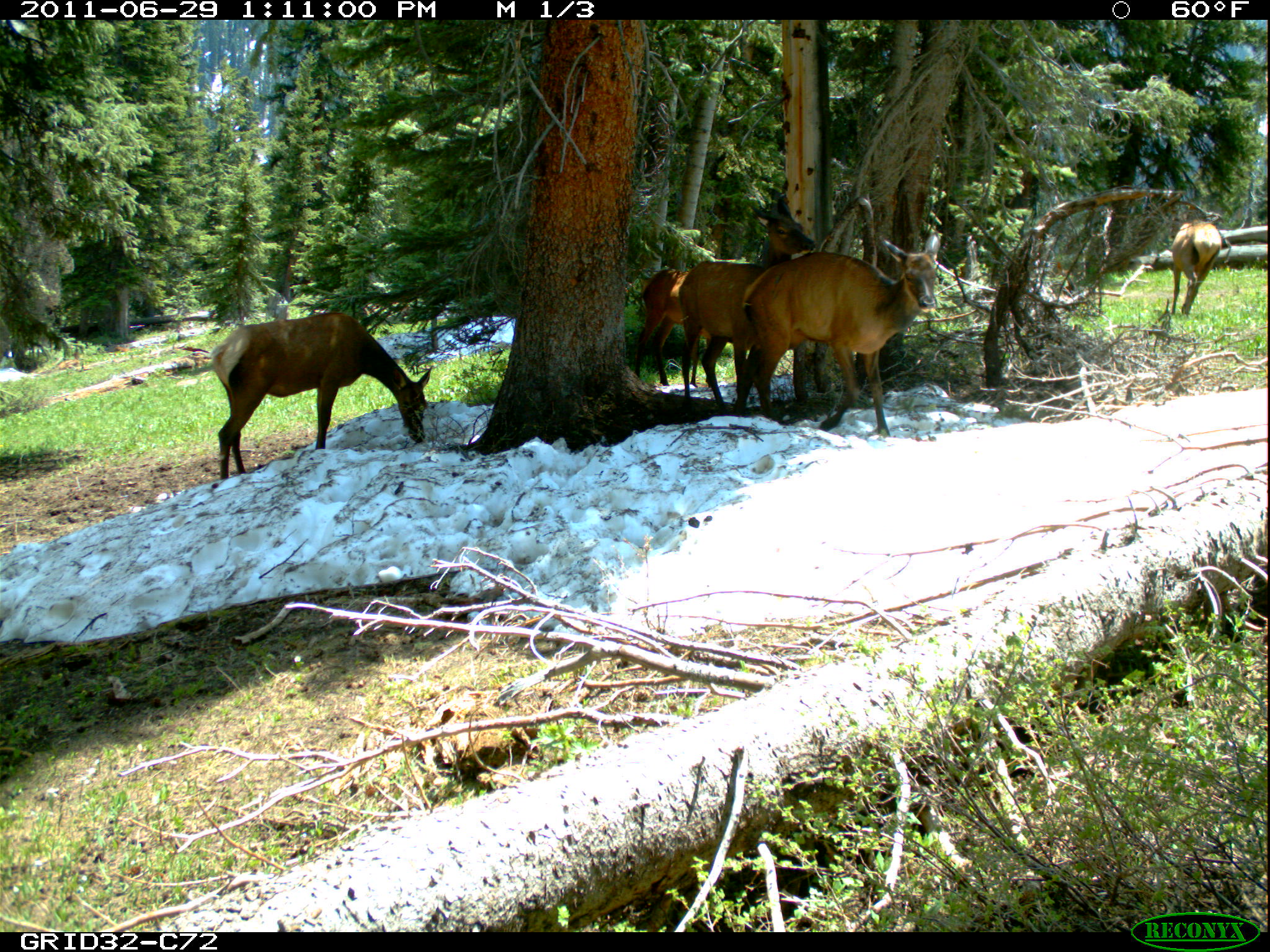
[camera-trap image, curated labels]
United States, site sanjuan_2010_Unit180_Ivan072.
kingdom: Animalia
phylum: Chordata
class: Mammalia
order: Artiodactyla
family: Cervidae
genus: Cervus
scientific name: Cervus elaphus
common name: red deer